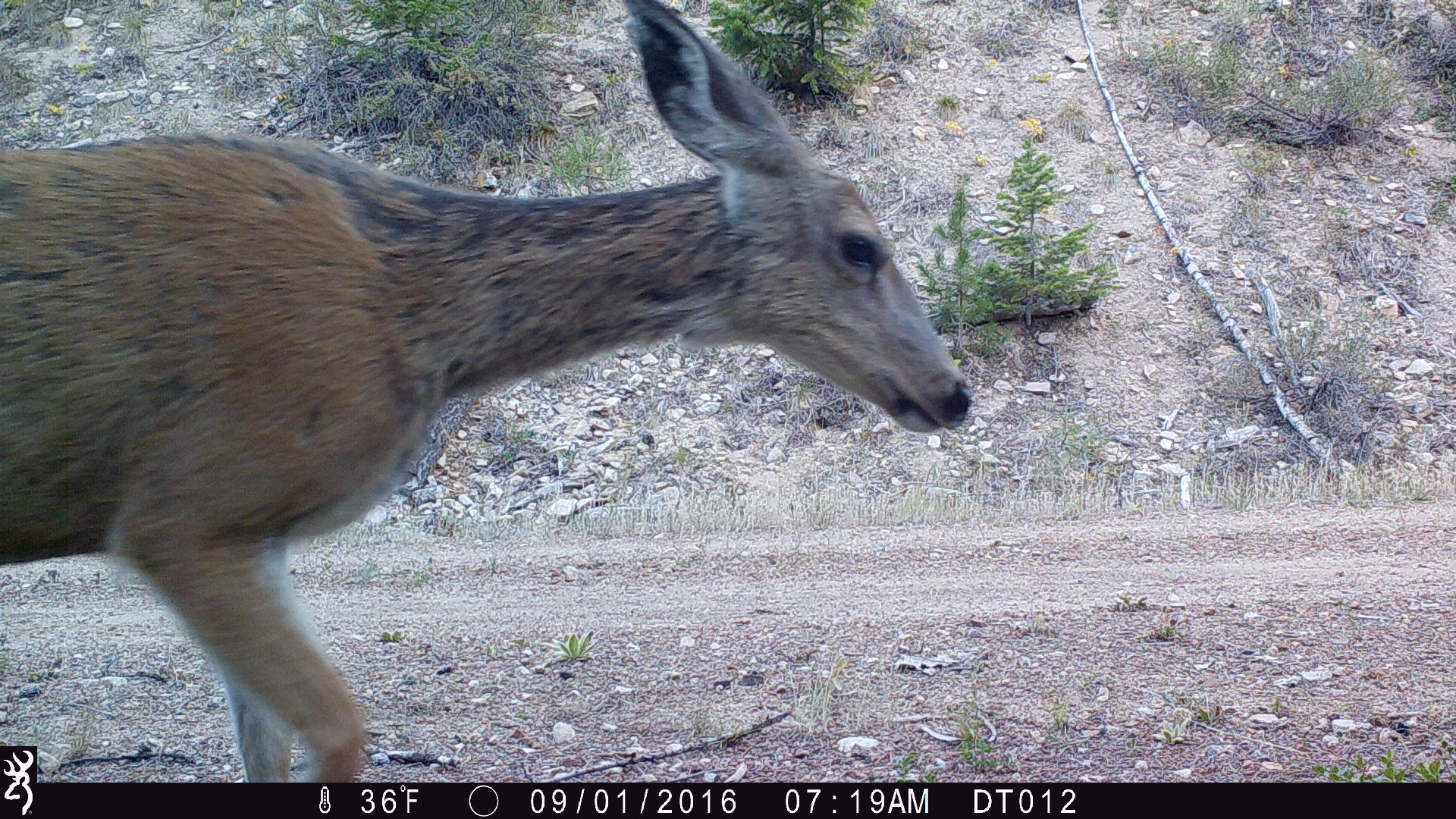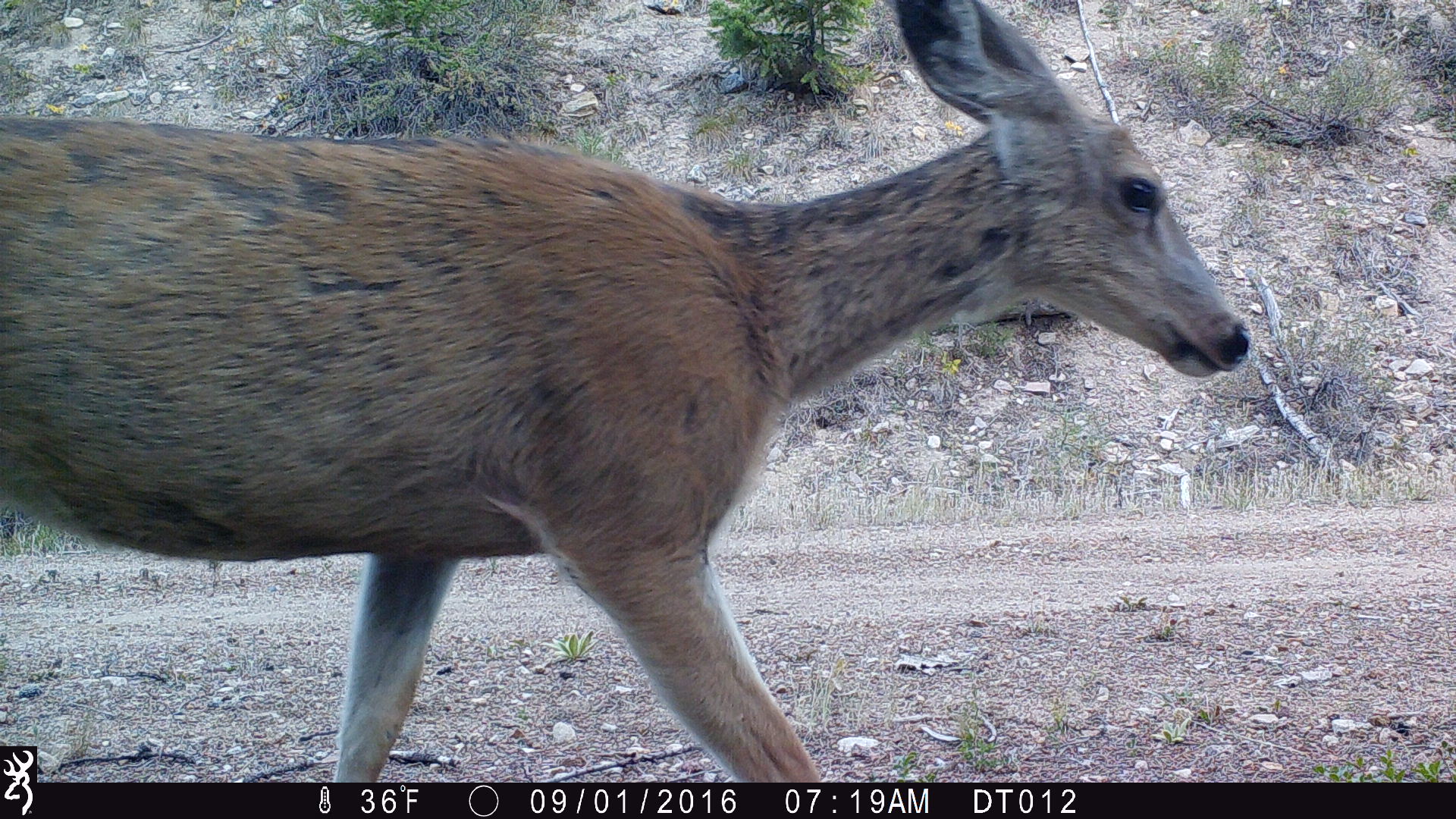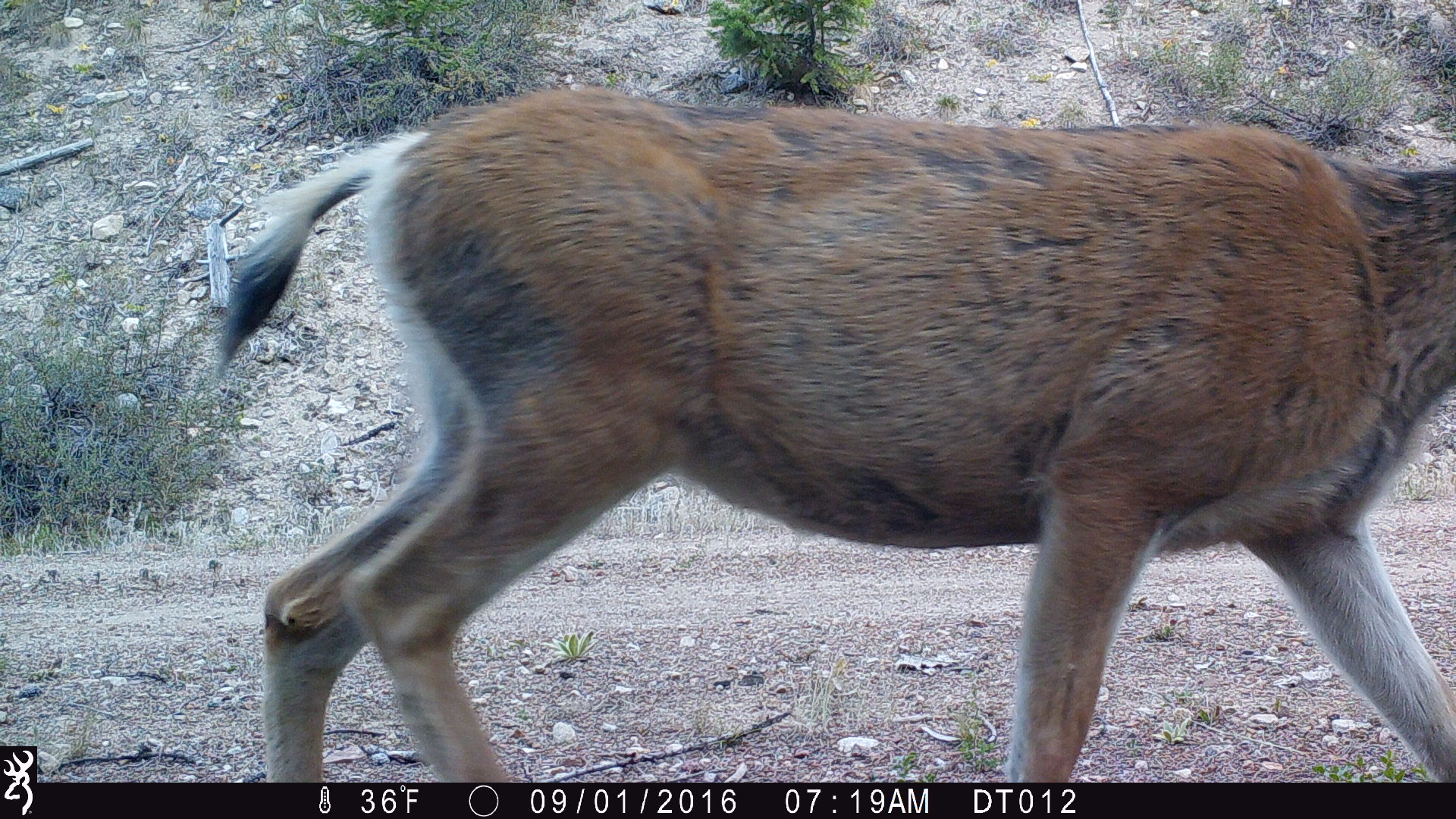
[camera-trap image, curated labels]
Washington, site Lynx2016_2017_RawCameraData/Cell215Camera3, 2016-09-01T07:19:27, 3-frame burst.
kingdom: Animalia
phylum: Chordata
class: Mammalia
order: Artiodactyla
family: Cervidae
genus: Odocoileus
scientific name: Odocoileus hemionus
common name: mule deer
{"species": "Odocoileus hemionus (mule deer)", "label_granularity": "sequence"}